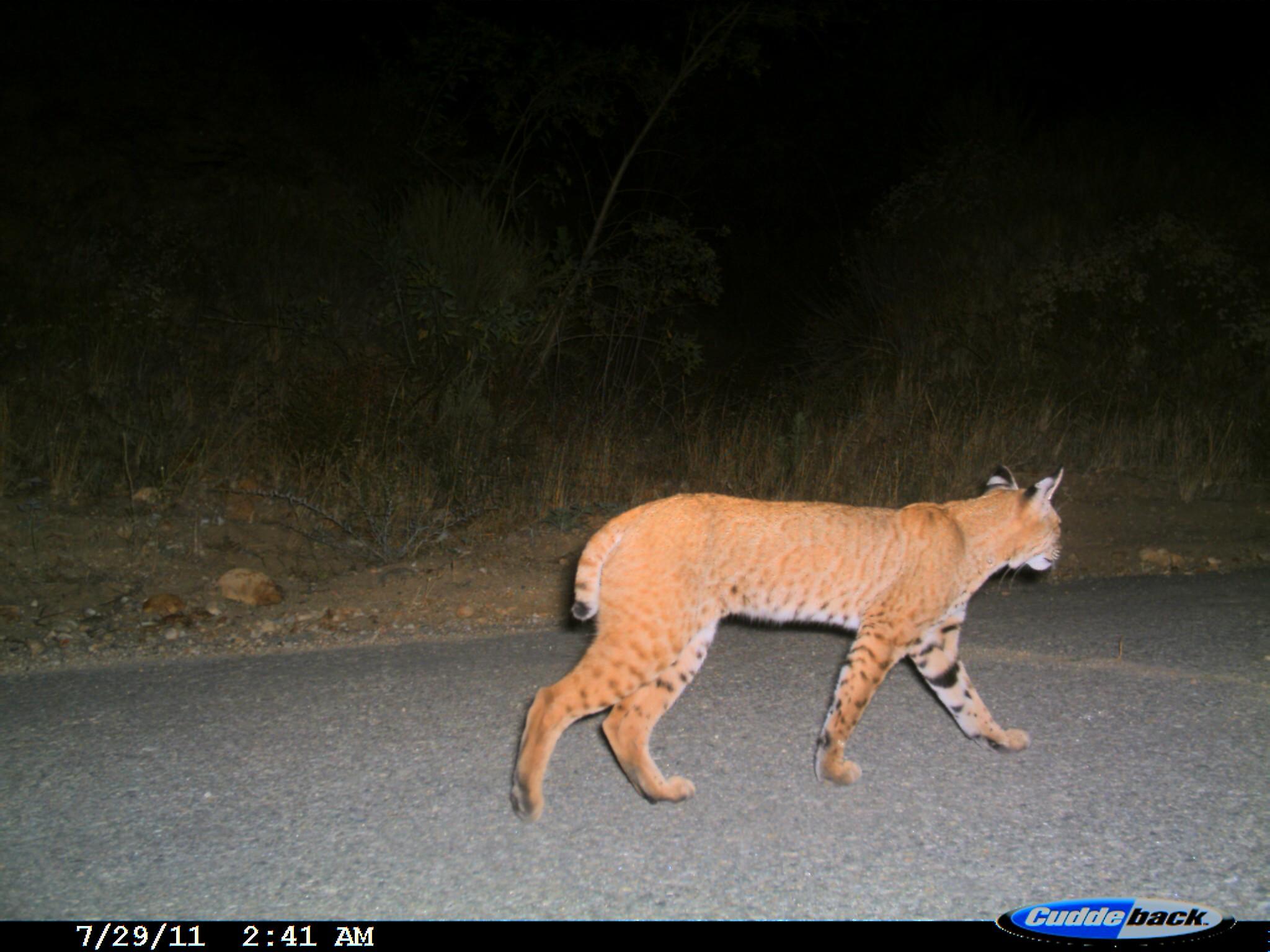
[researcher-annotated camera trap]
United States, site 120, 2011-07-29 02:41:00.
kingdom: Animalia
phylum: Chordata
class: Mammalia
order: Carnivora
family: Felidae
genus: Lynx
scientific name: Lynx rufus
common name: bobcat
Bobcat (Lynx rufus).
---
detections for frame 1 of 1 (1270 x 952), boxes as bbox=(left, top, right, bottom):
bobcat: bbox=(497, 451, 1080, 831)